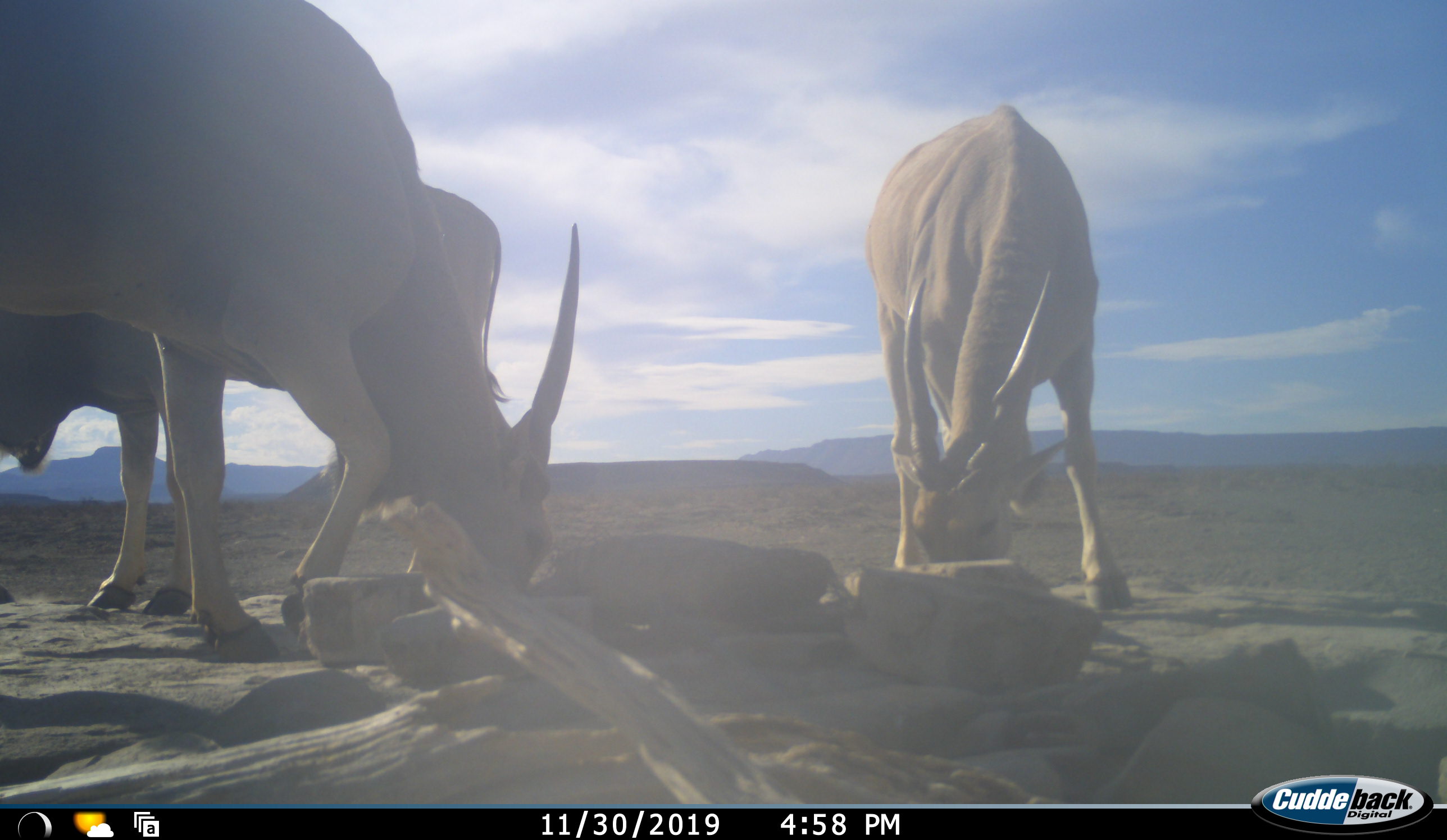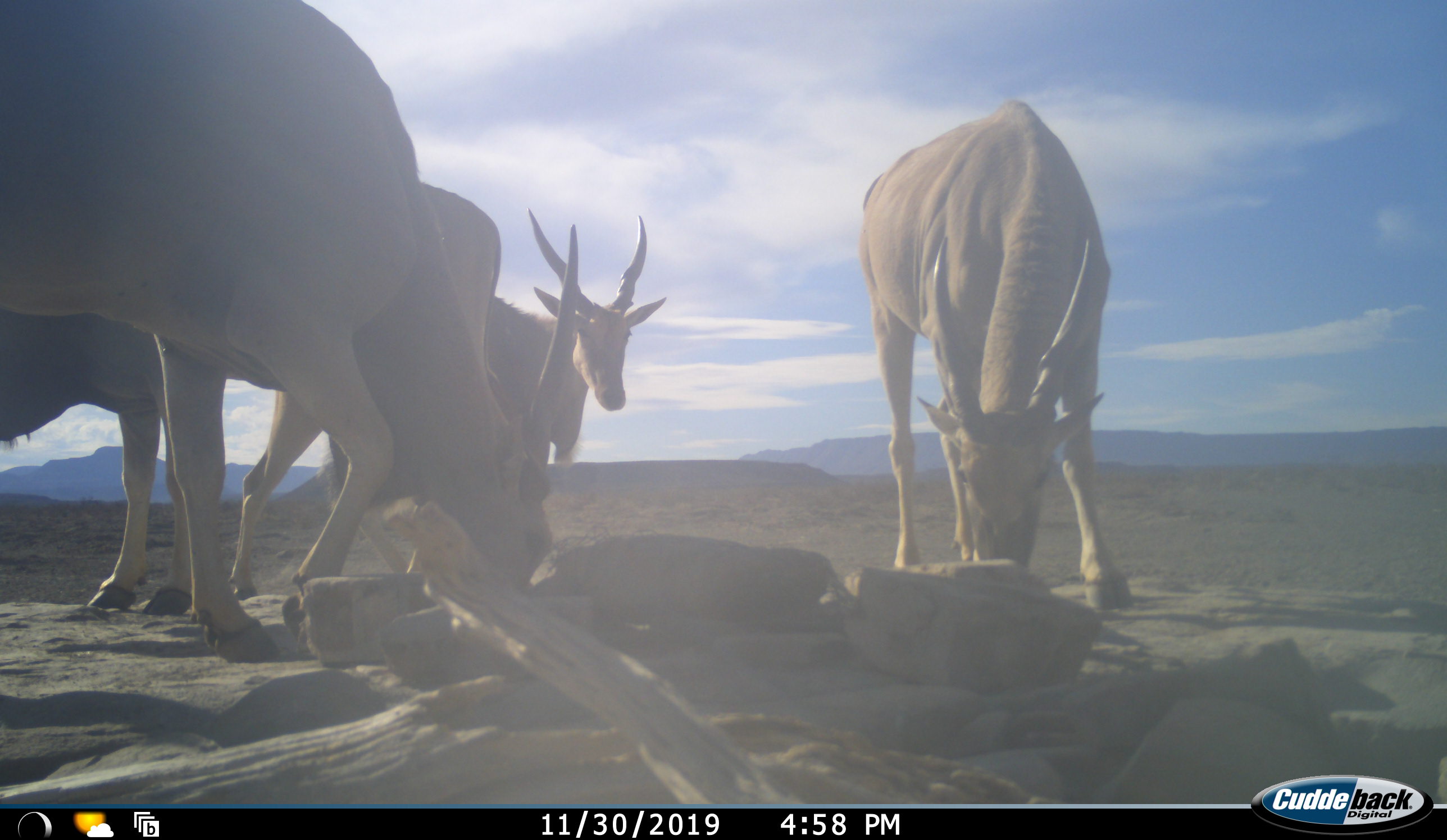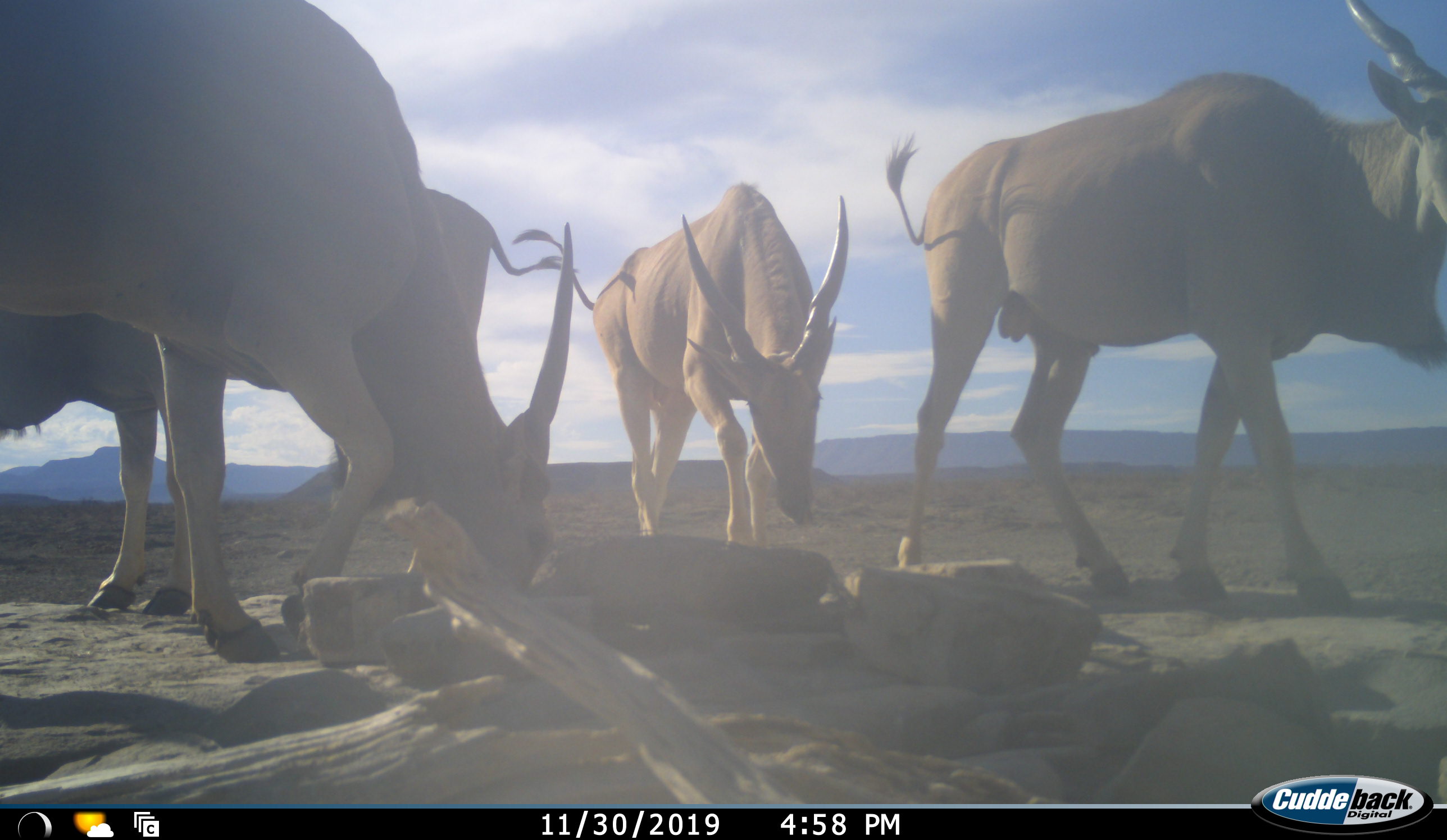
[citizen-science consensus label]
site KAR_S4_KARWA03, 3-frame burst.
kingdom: Animalia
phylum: Chordata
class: Mammalia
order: Artiodactyla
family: Bovidae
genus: Tragelaphus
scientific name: Tragelaphus oryx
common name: eland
Eland (Tragelaphus oryx), count 4. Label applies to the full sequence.